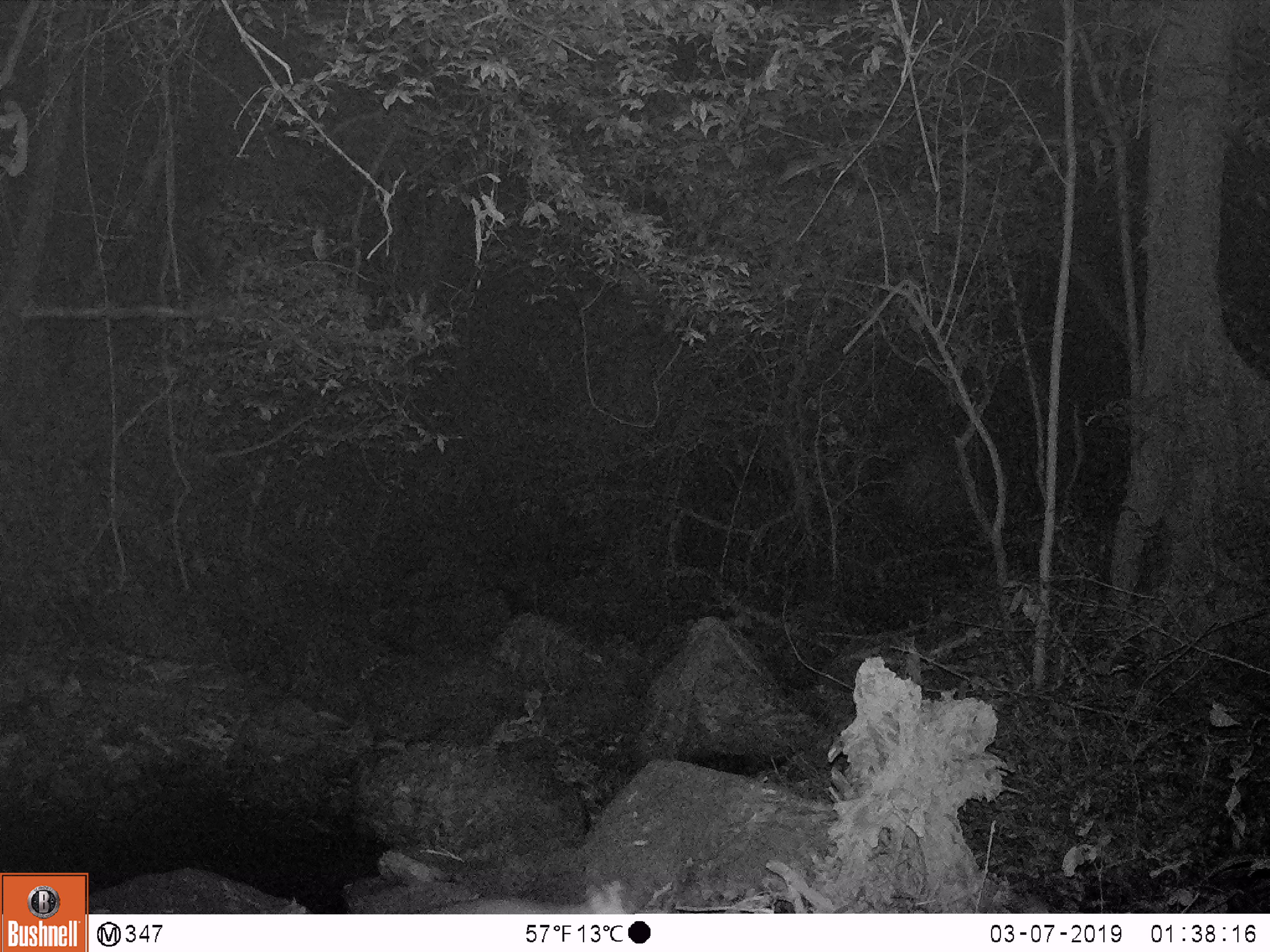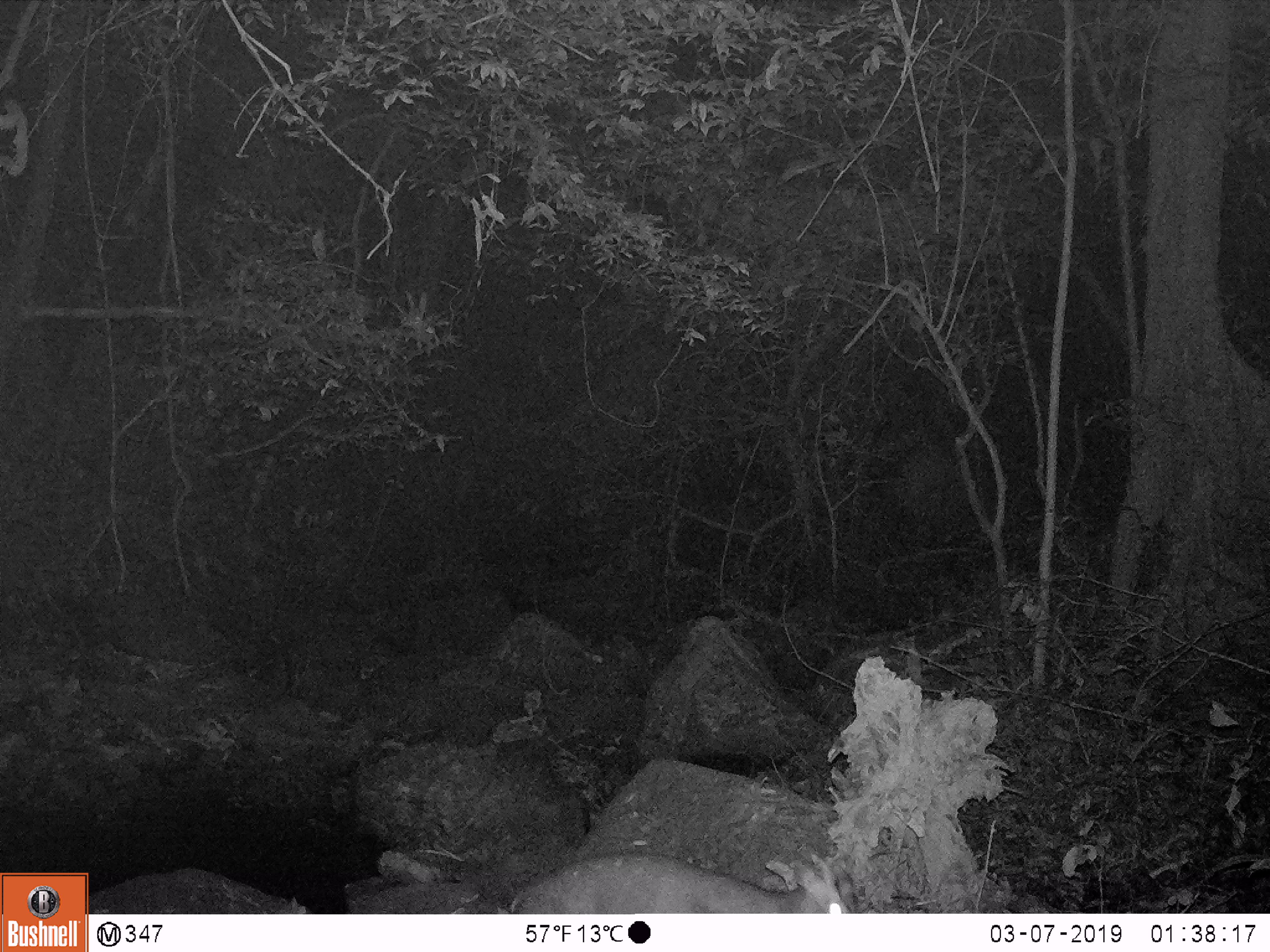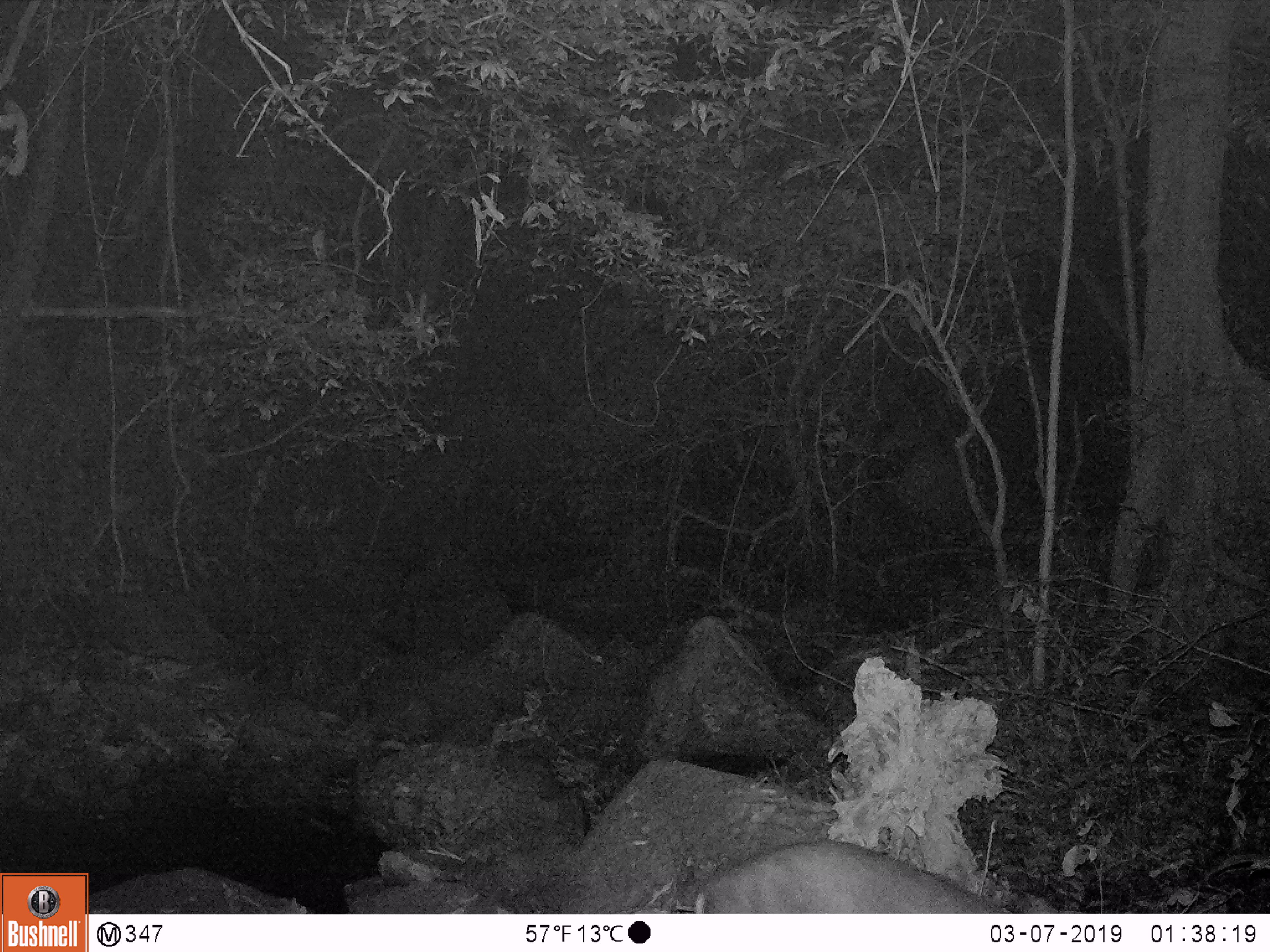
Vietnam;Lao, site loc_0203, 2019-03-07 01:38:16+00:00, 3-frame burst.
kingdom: Animalia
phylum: Chordata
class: Mammalia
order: Artiodactyla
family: Cervidae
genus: Muntiacus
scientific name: Muntiacus rooseveltorum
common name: roosevelt's muntjac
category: roosevelts muntjac group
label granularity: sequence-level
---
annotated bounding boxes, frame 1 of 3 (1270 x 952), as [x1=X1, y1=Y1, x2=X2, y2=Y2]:
roosevelts muntjac group: [x1=411, y1=880, x2=626, y2=914]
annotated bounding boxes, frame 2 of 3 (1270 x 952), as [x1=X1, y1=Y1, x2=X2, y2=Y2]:
roosevelts muntjac group: [x1=509, y1=847, x2=854, y2=913]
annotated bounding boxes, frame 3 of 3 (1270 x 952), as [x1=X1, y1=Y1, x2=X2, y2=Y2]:
roosevelts muntjac group: [x1=697, y1=838, x2=1014, y2=914]